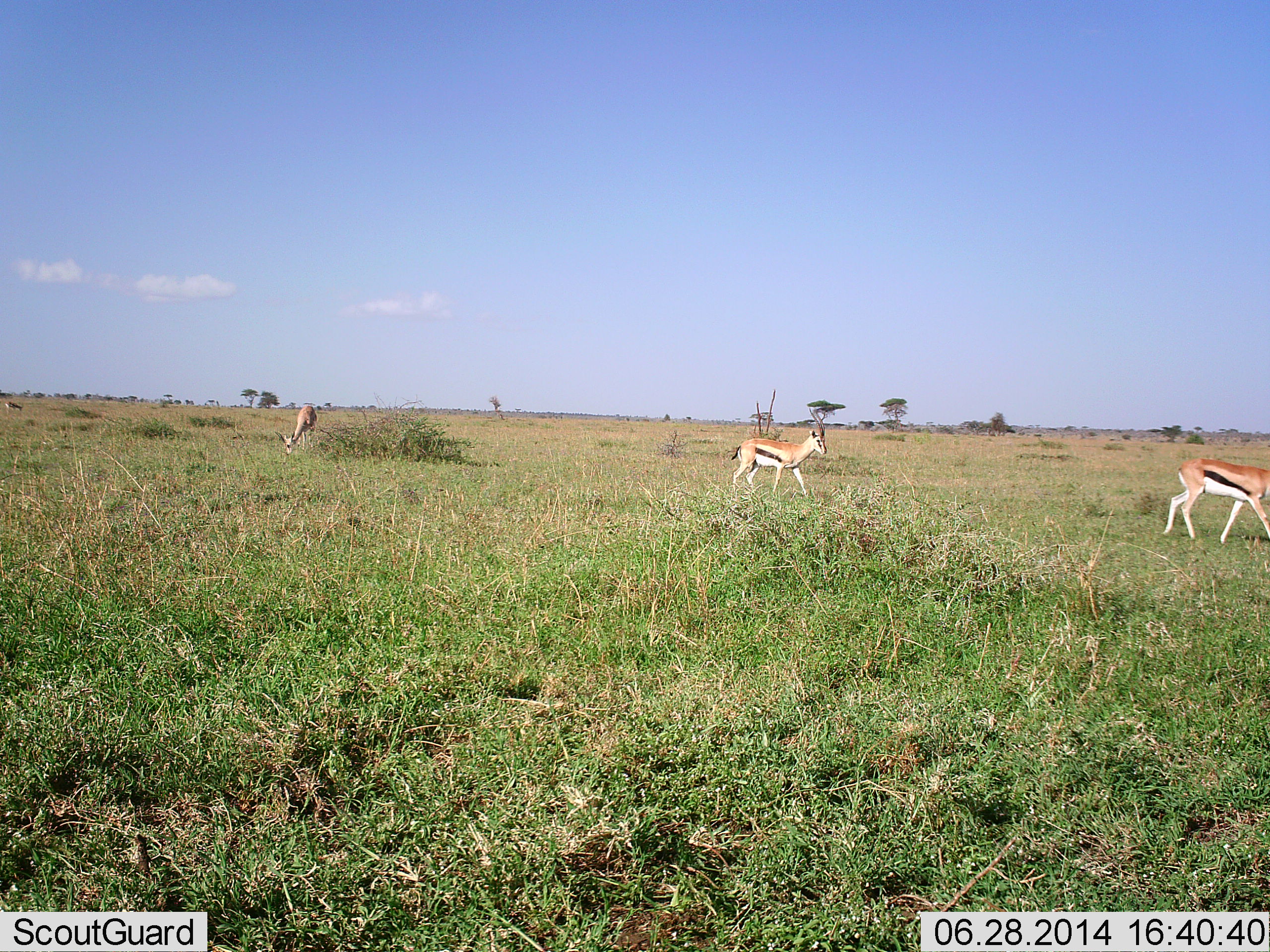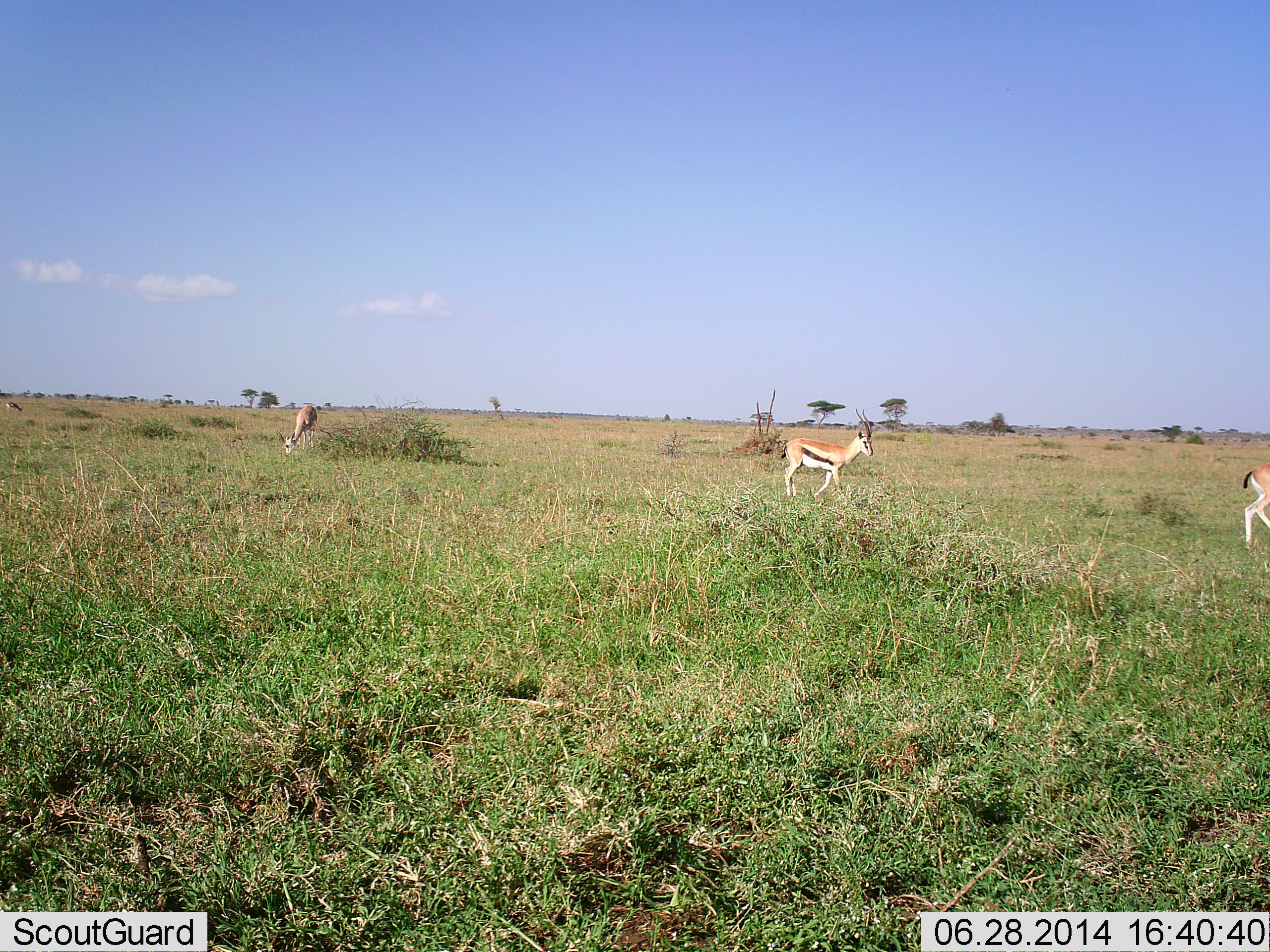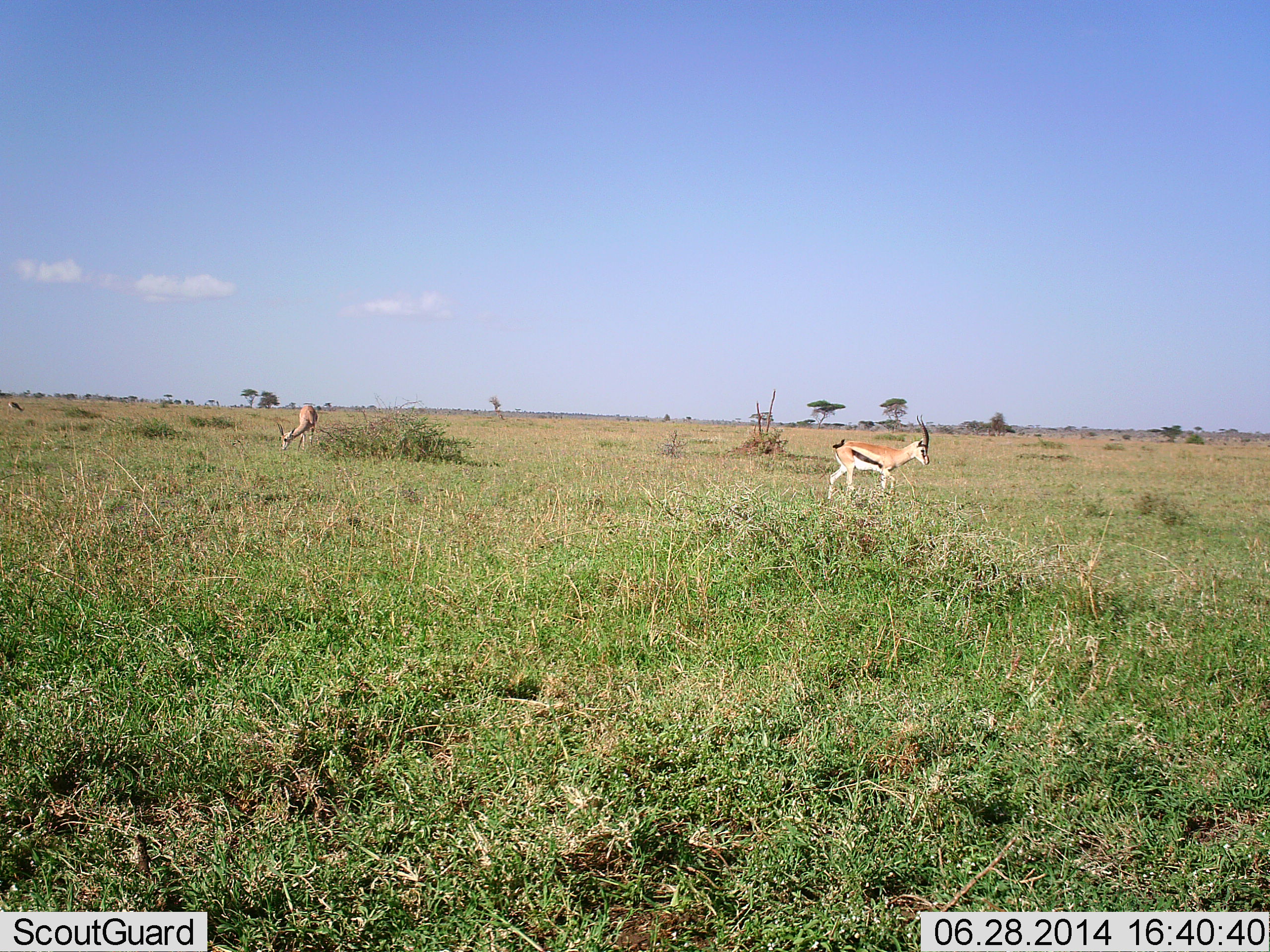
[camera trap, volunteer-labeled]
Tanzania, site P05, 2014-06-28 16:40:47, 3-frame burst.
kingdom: Animalia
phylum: Chordata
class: Mammalia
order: Artiodactyla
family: Bovidae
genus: Eudorcas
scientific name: Eudorcas thomsonii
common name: thomson's gazelle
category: gazellethomsons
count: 3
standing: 10%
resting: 0%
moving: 100%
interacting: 0%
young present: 0%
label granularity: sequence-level